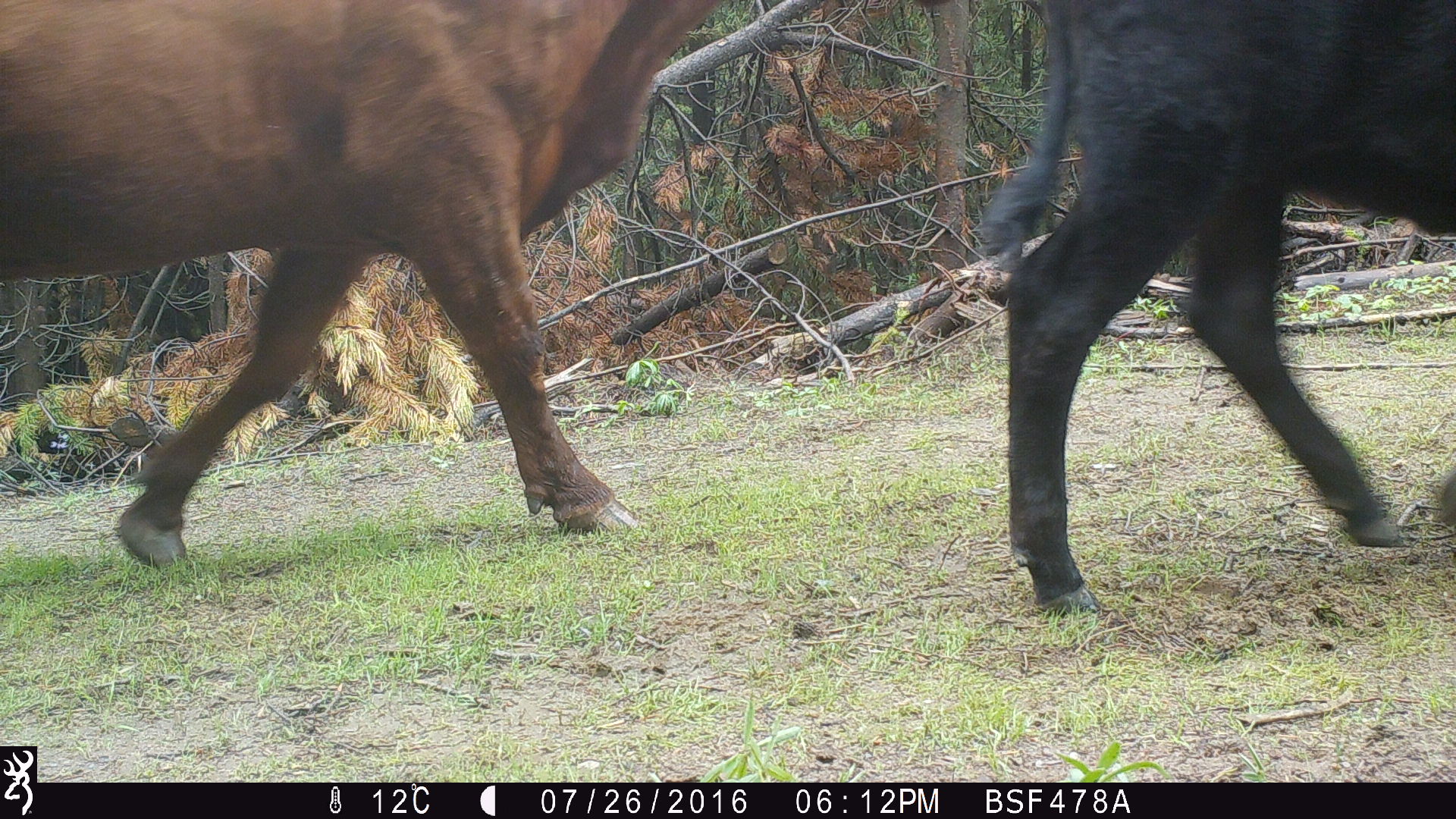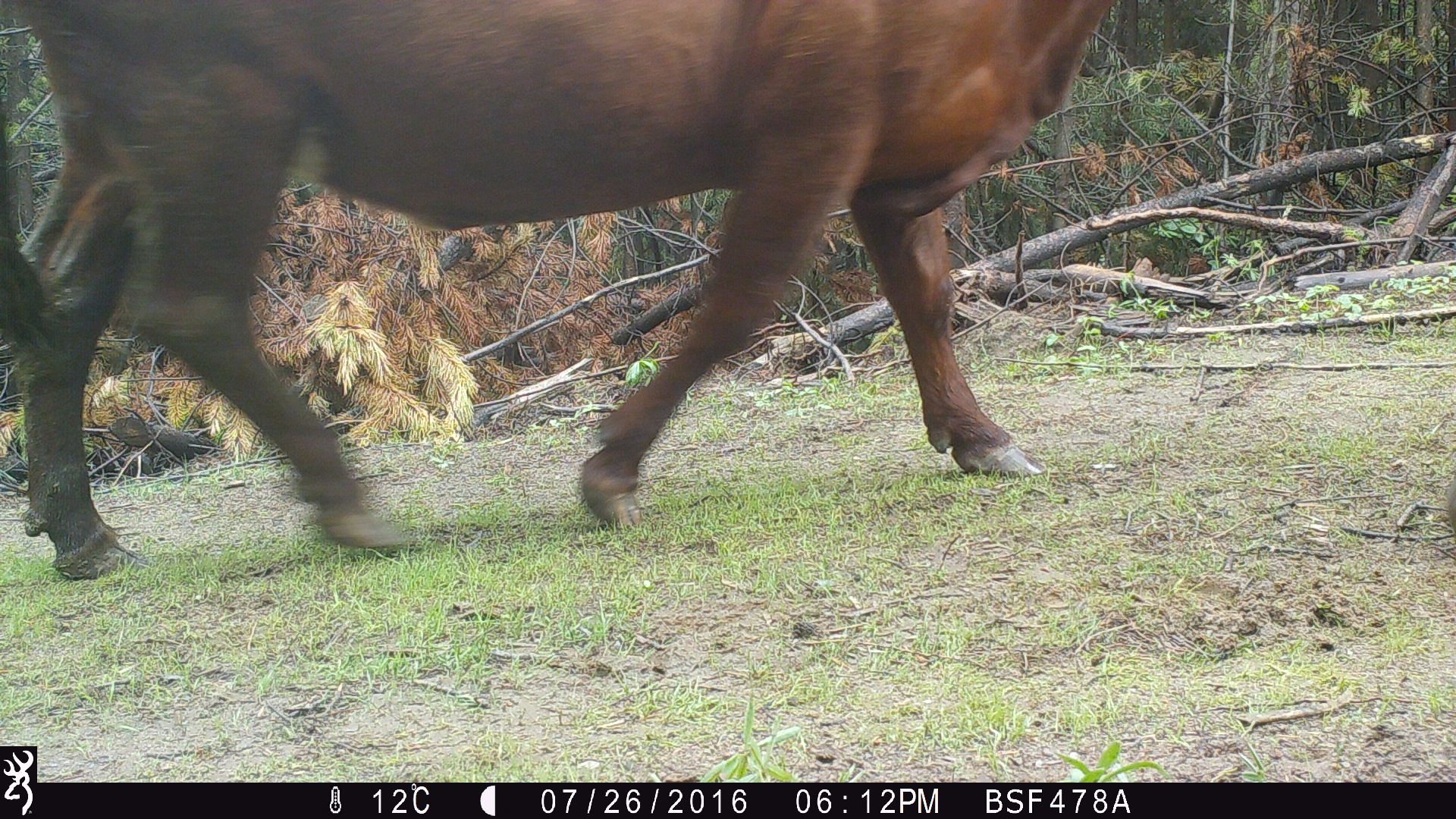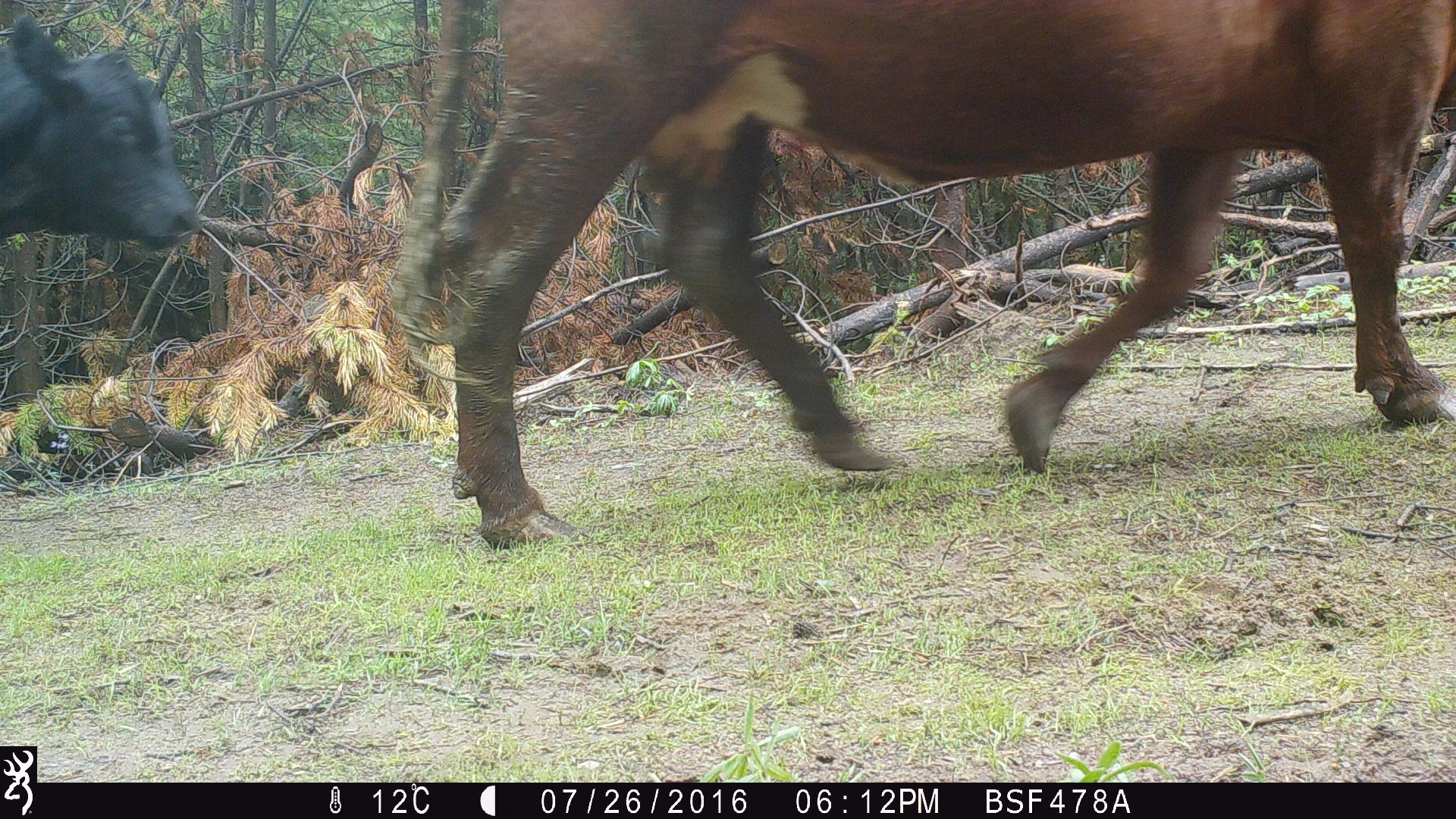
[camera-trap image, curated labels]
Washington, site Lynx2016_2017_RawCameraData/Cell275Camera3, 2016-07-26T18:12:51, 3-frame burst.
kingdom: Animalia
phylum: Chordata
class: Mammalia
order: Artiodactyla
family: Bovidae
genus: Bos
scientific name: Bos taurus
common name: domestic cattle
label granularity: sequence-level